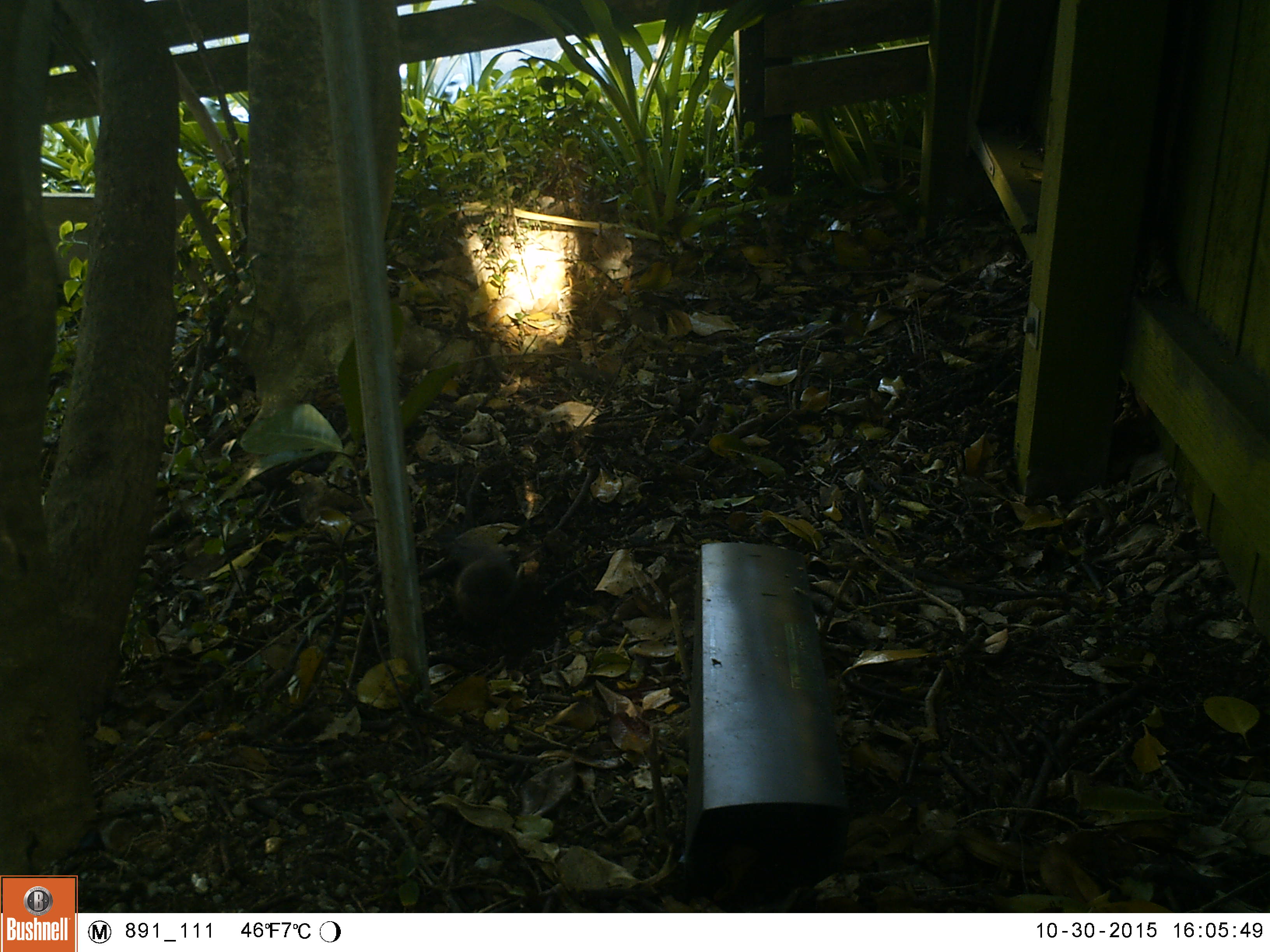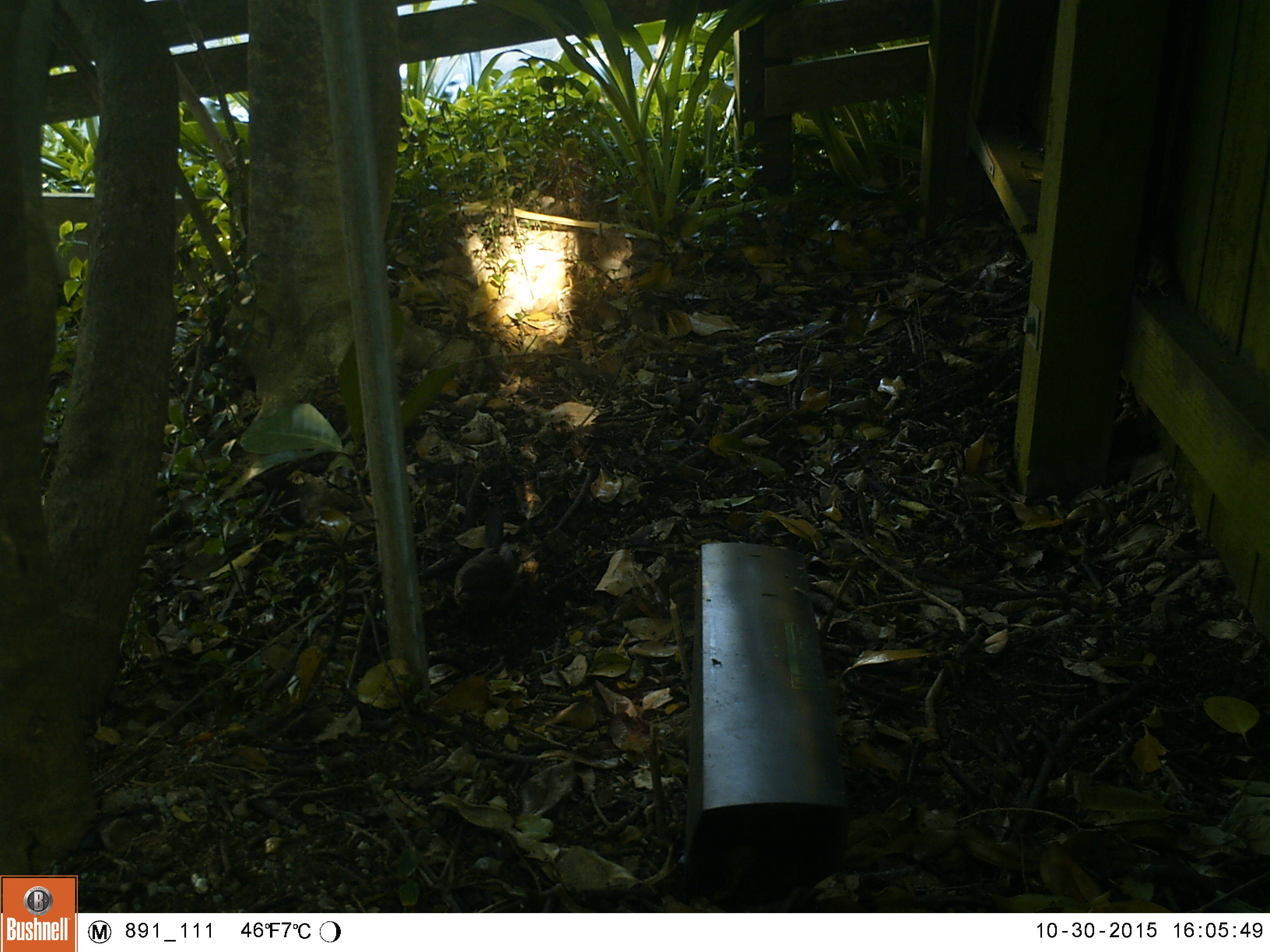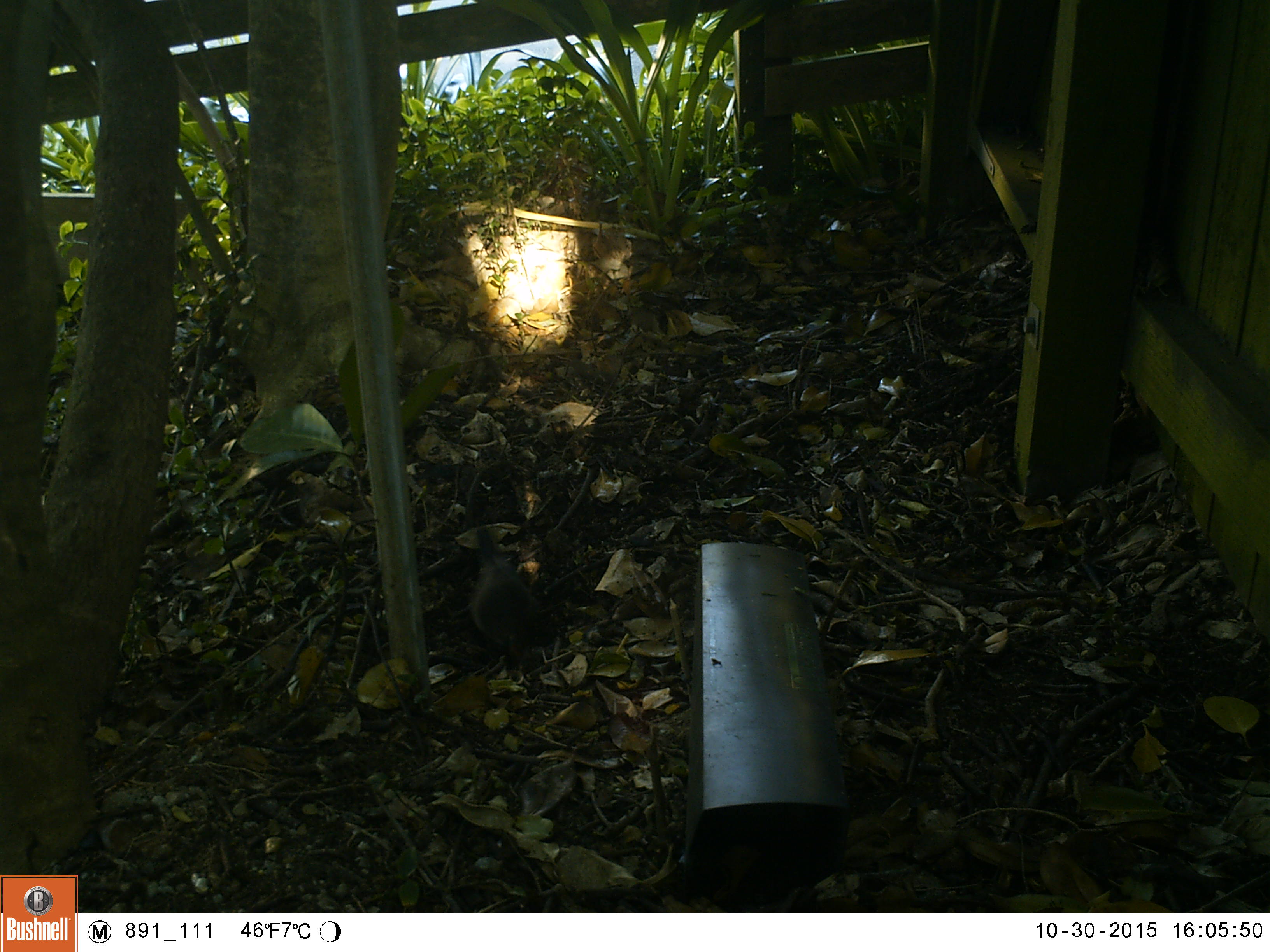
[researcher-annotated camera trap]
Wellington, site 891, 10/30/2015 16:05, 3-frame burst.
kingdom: Animalia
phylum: Chordata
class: Aves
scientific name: Aves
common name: bird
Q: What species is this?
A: Bird (Aves).